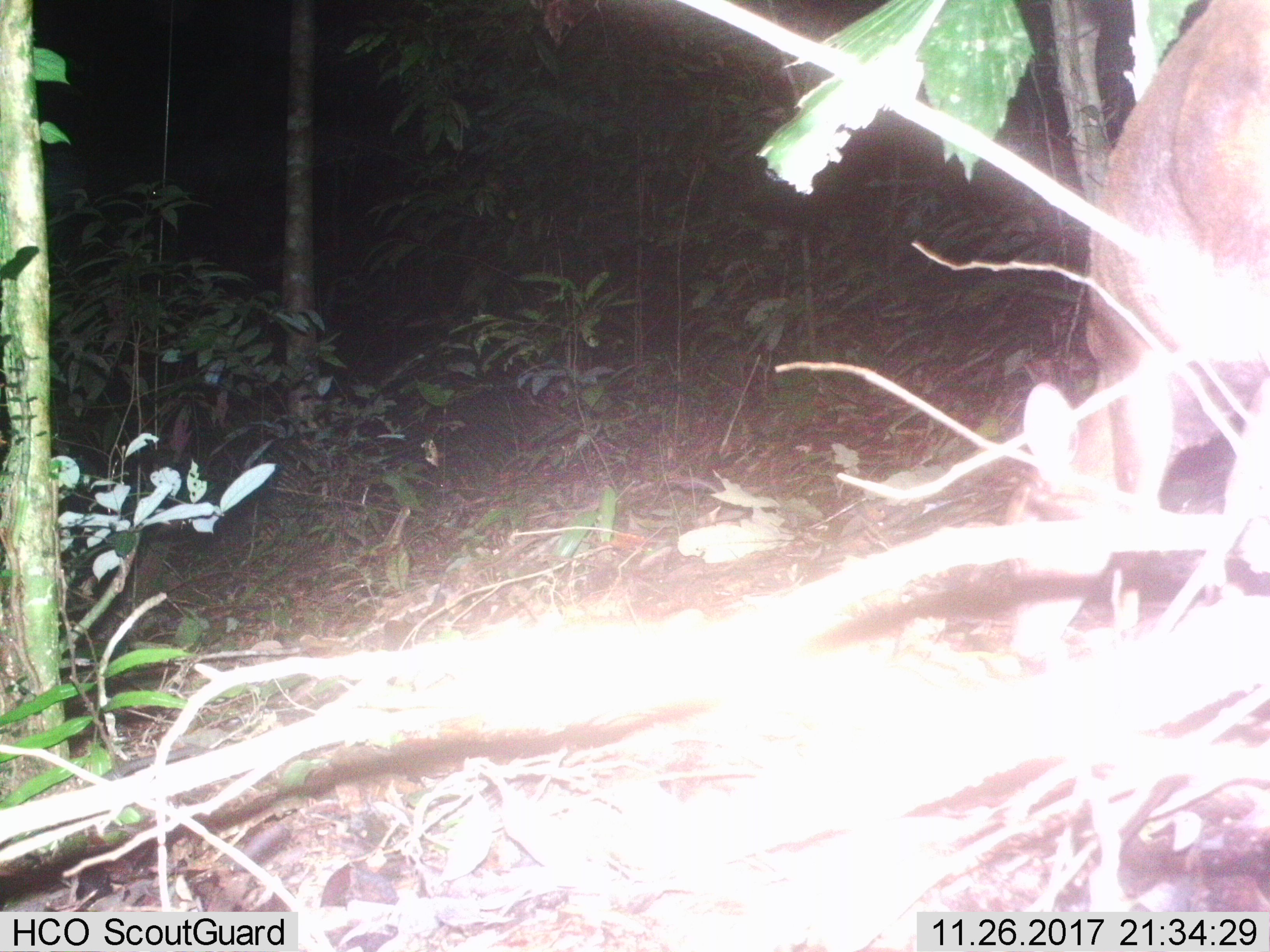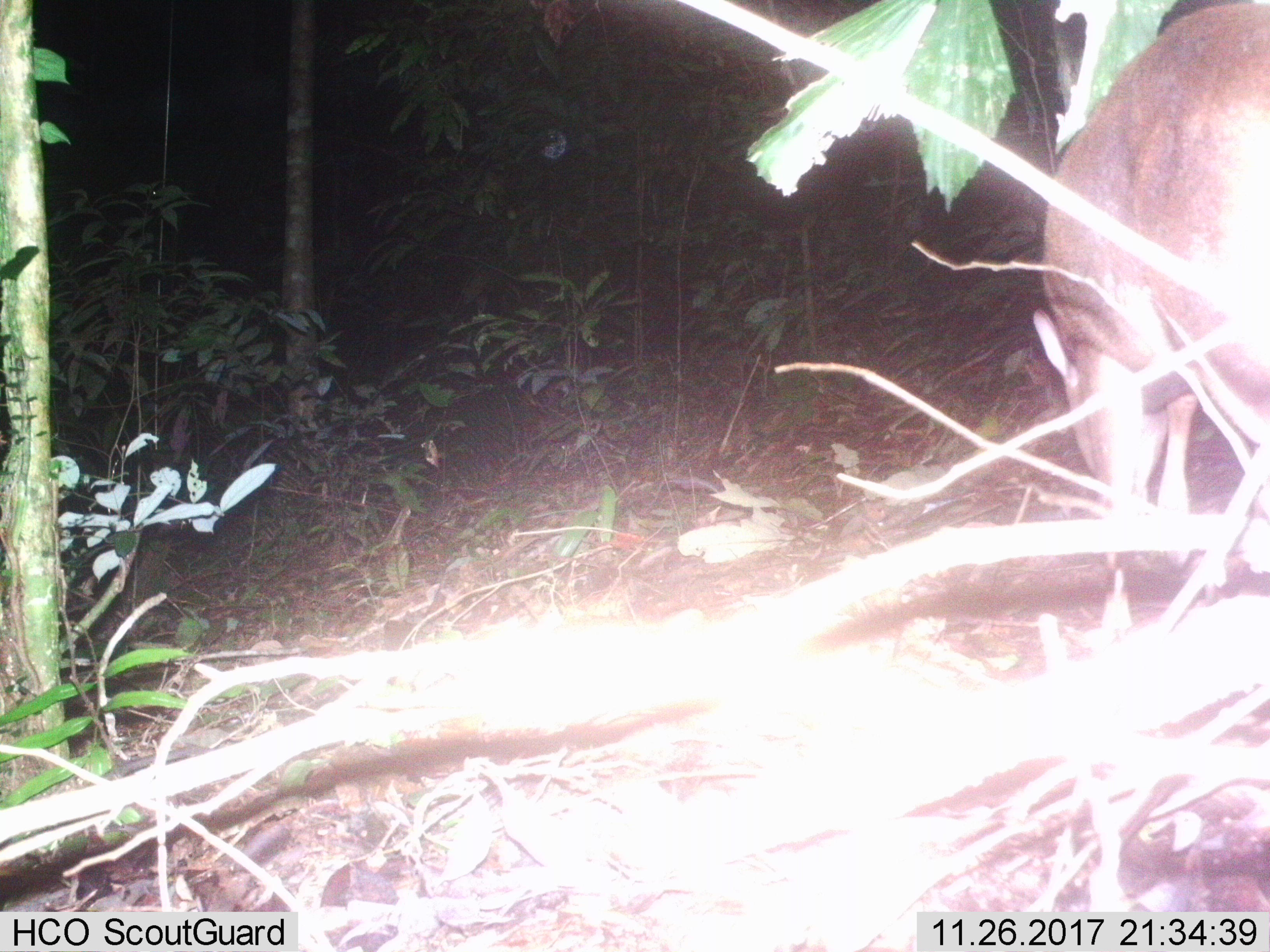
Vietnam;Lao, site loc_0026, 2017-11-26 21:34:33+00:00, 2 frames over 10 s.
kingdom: Animalia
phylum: Chordata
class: Mammalia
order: Artiodactyla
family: Cervidae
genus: Muntiacus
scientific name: Muntiacus vuquangensis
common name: large-antlered muntjac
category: large antlered muntjac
Large antlered muntjac (large-antlered muntjac) (Muntiacus vuquangensis). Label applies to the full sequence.